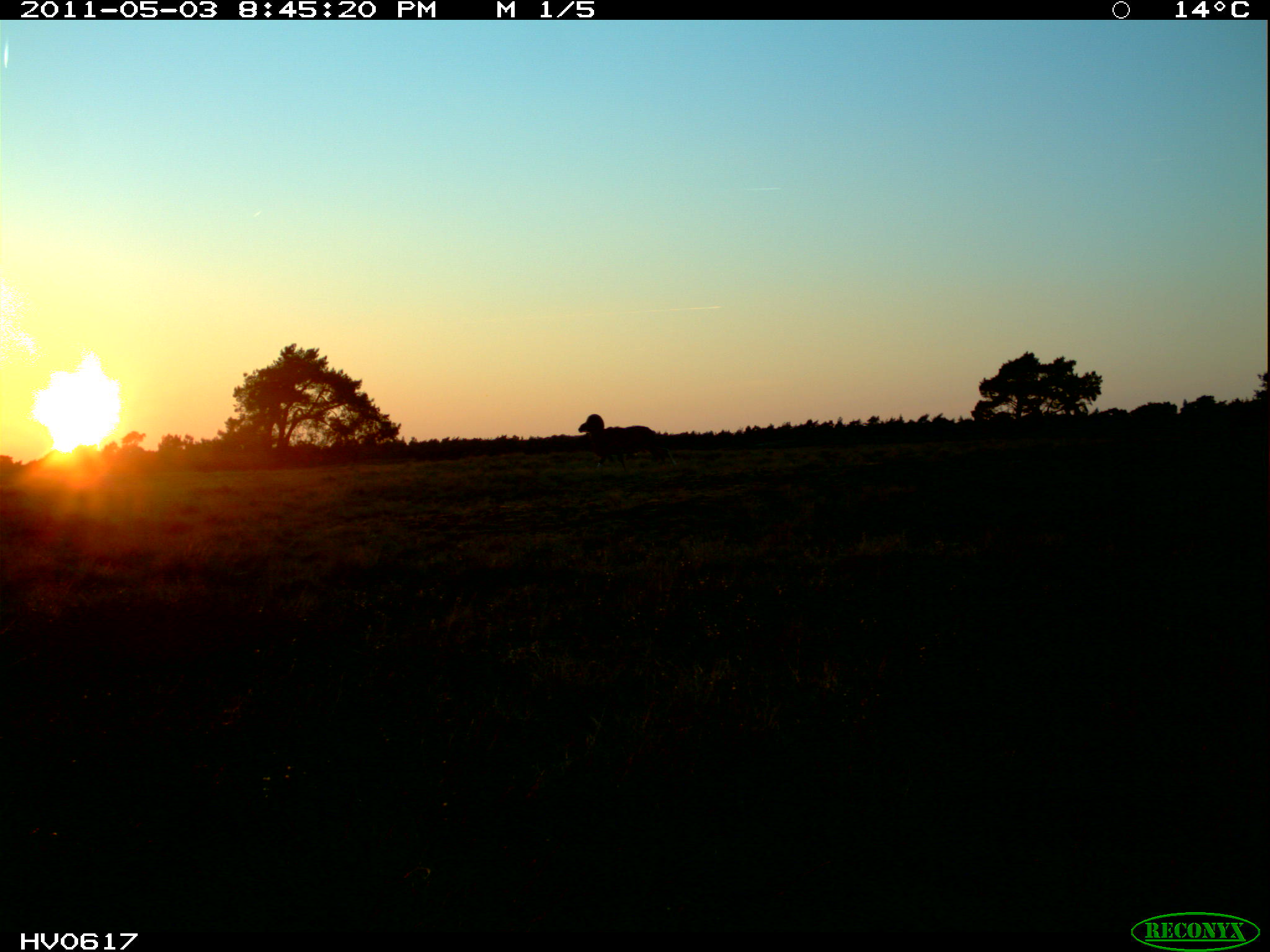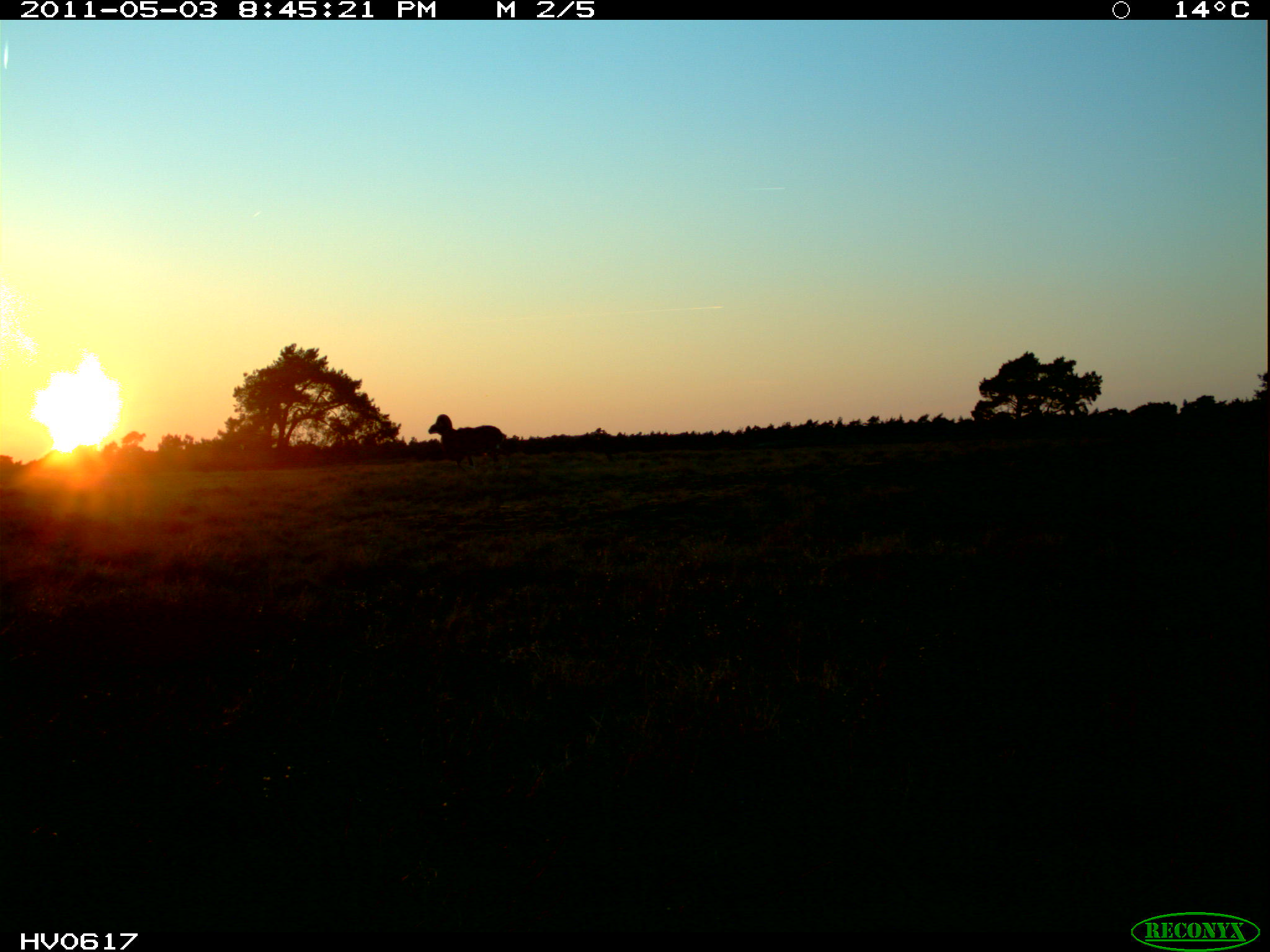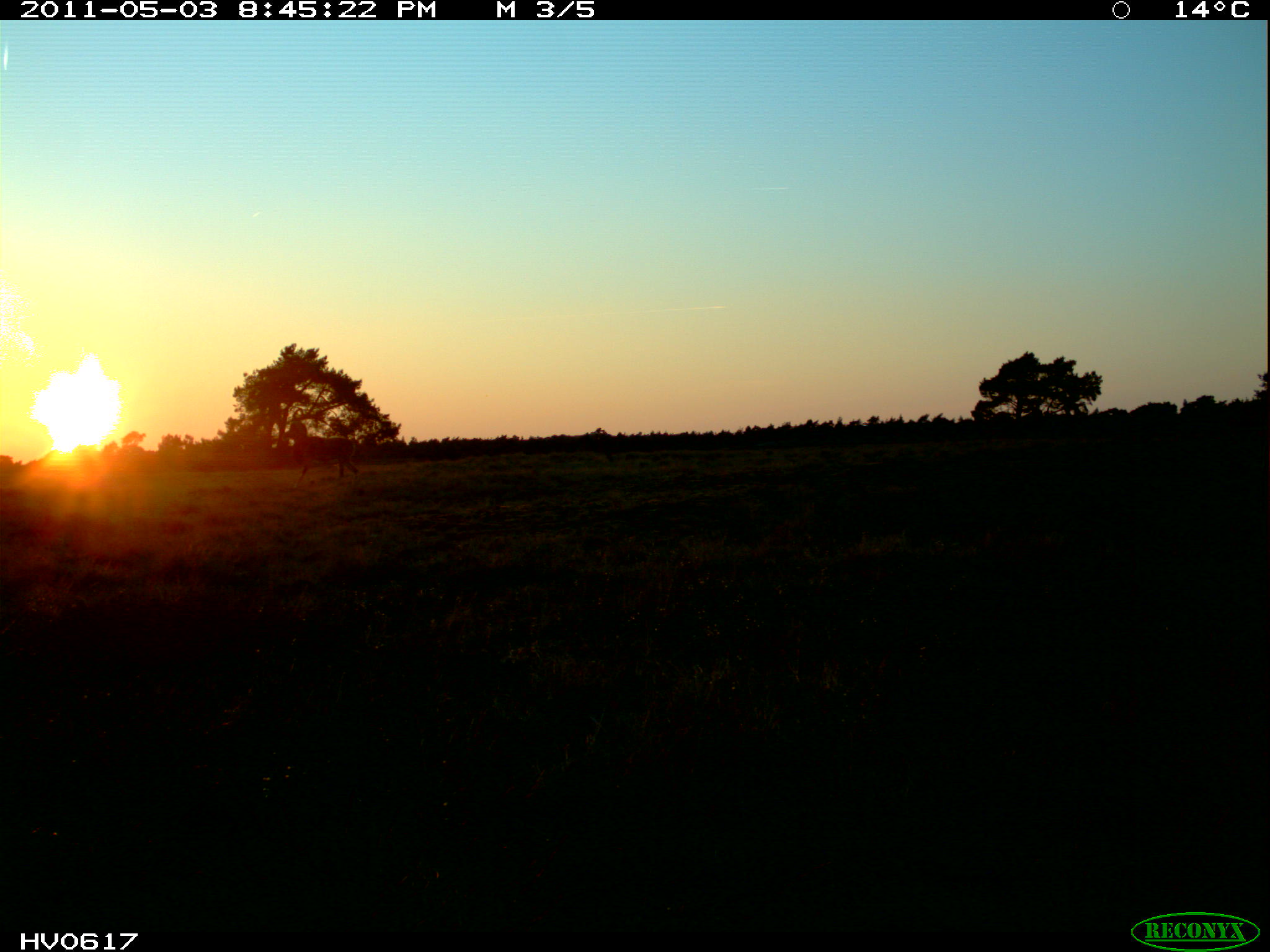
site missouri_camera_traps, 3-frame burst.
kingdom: Animalia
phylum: Chordata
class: Mammalia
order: Artiodactyla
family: Bovidae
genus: Ovis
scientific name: Ovis ammon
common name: mouflon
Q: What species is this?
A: Mouflon (Ovis ammon).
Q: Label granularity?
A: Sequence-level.